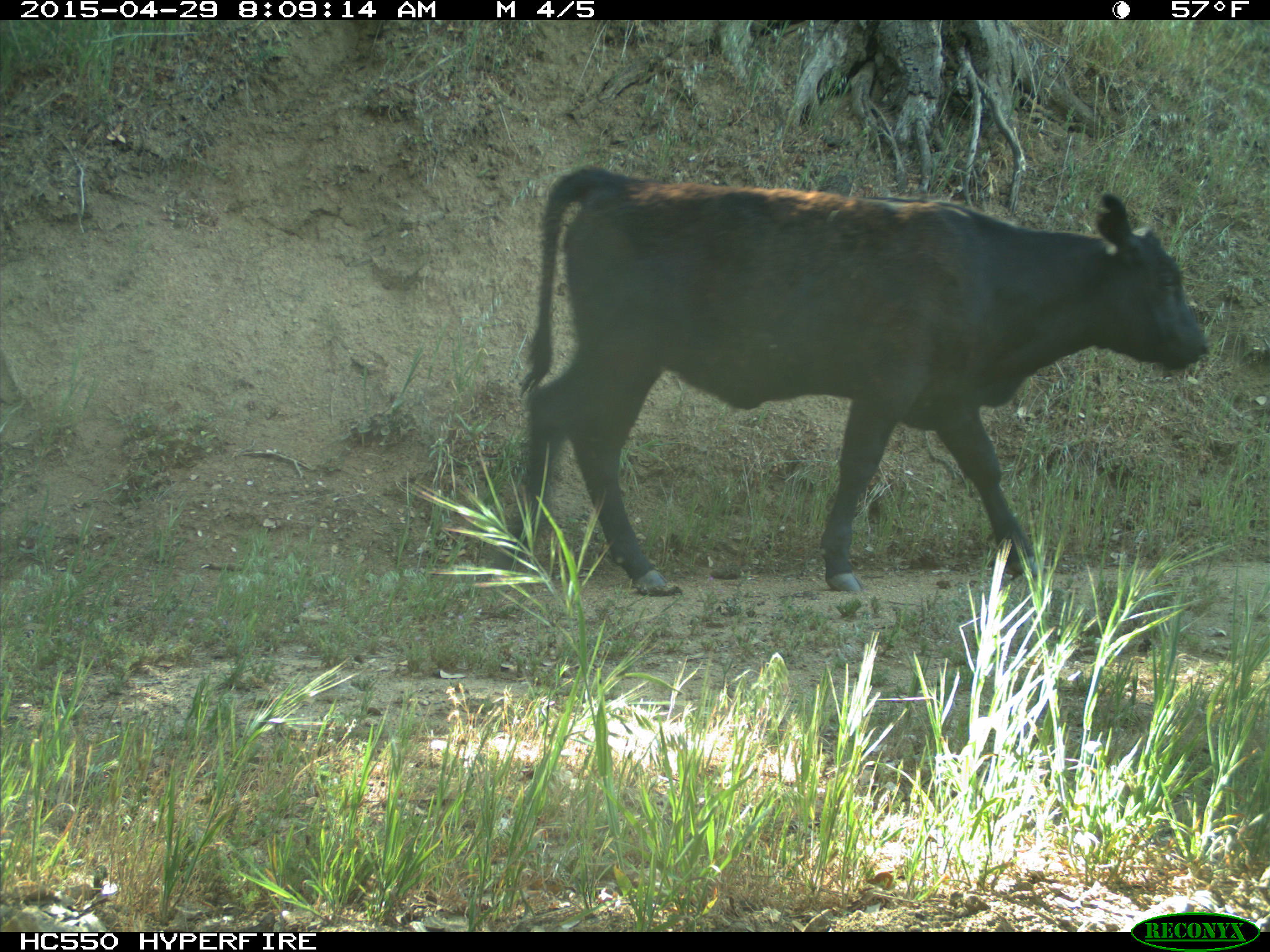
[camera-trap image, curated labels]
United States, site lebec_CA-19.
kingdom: Animalia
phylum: Chordata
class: Mammalia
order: Artiodactyla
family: Bovidae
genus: Bos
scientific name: Bos taurus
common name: domestic cow